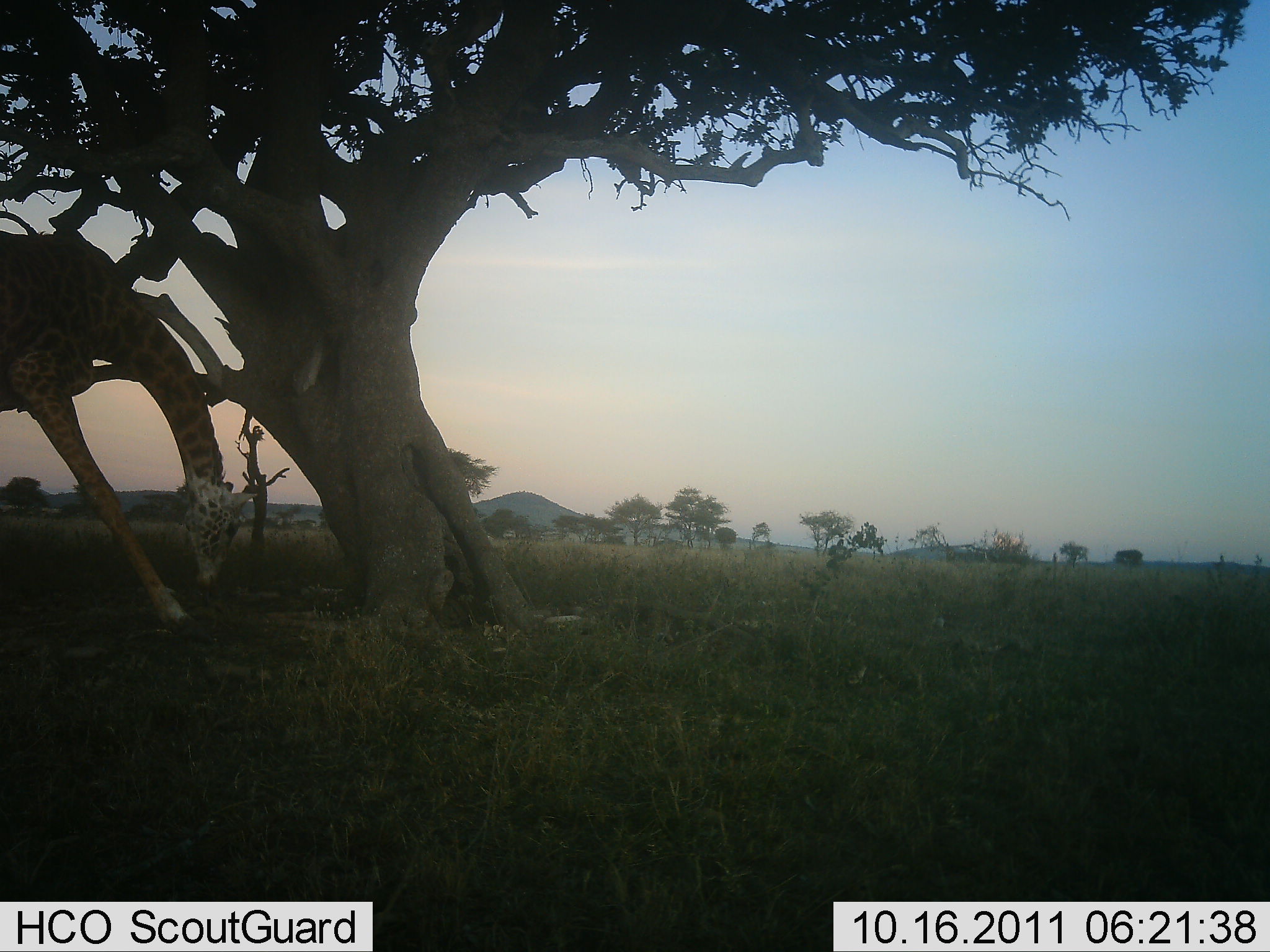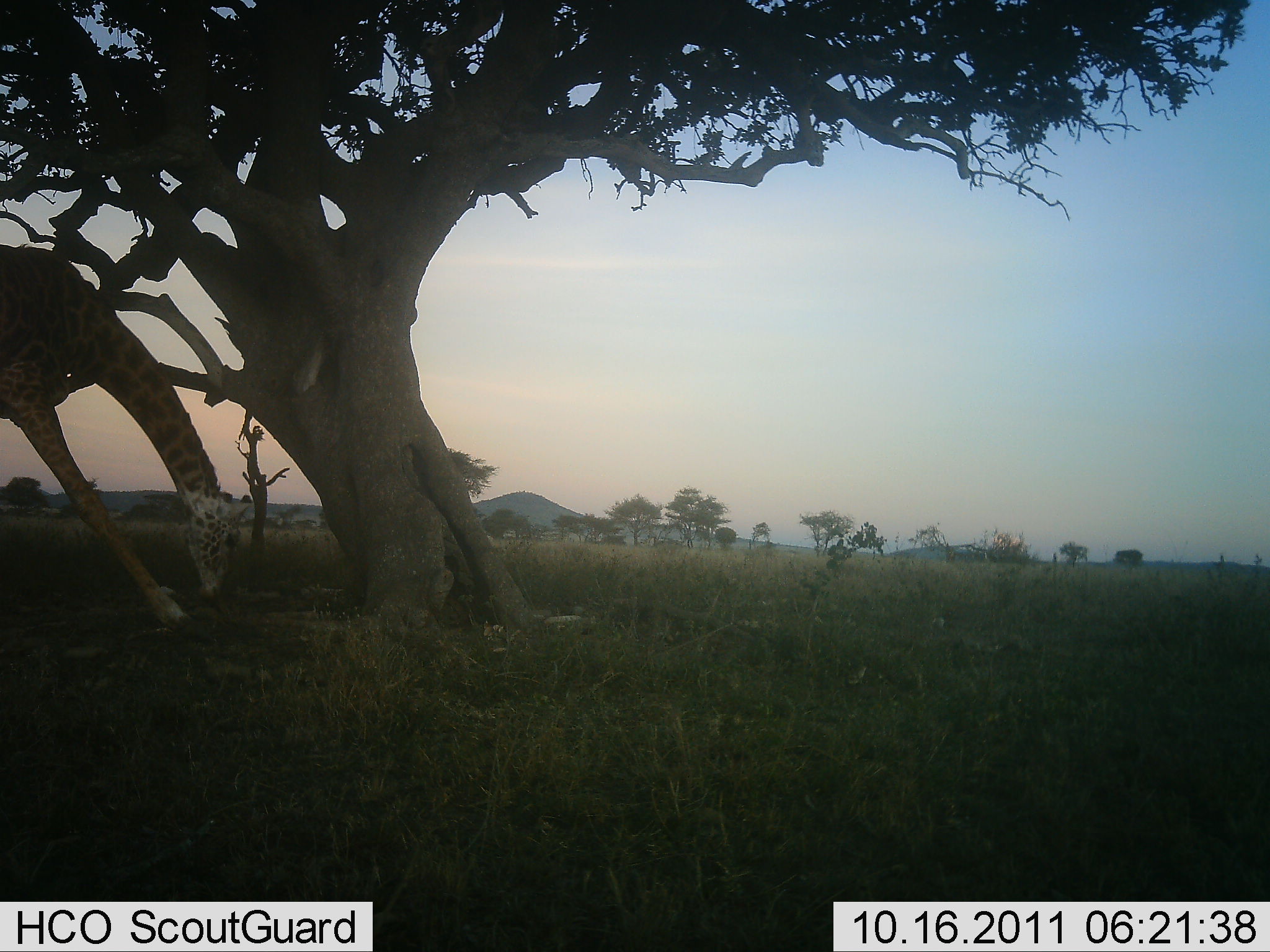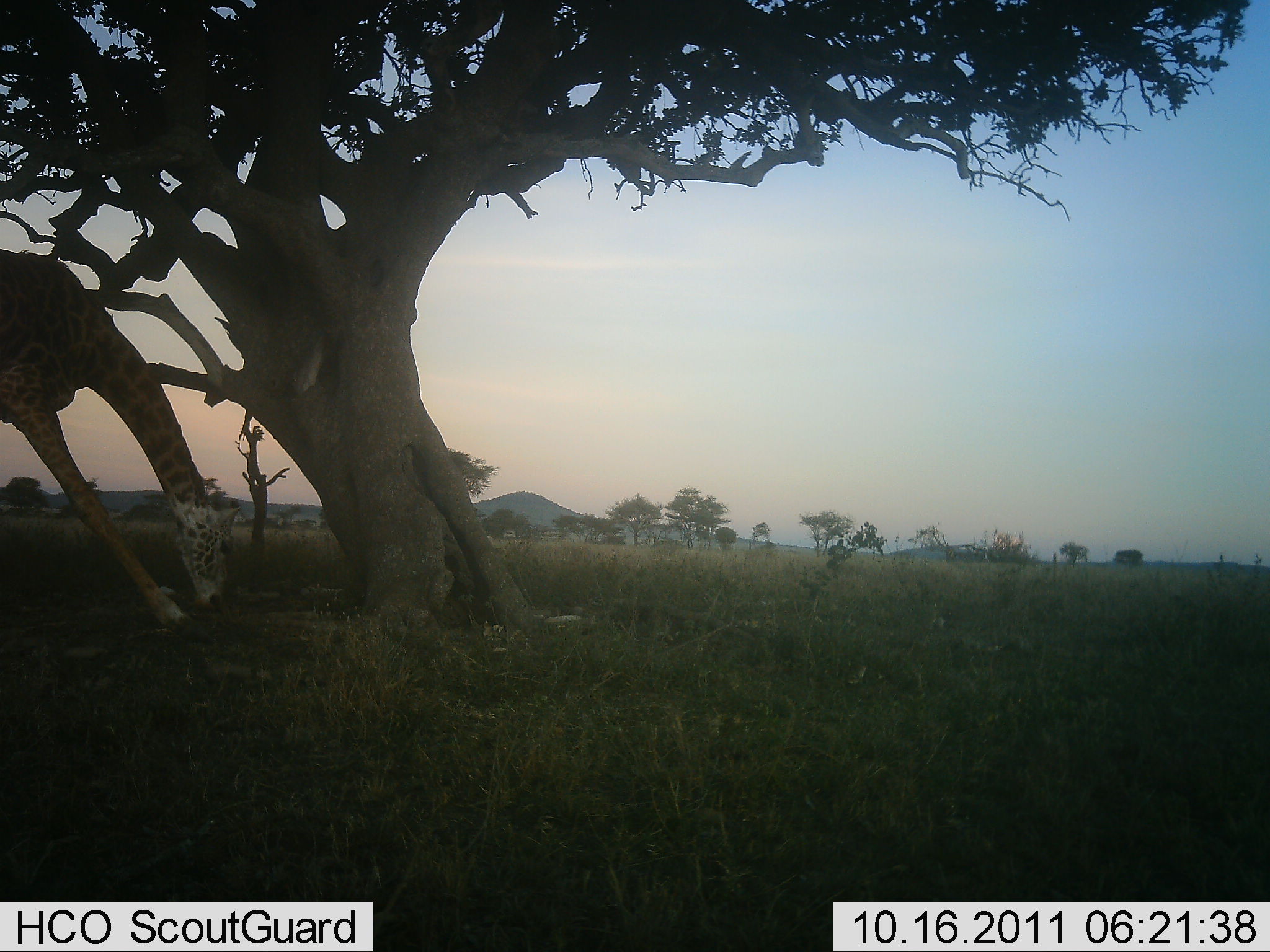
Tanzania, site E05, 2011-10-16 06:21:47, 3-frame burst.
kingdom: Animalia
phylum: Chordata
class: Mammalia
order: Artiodactyla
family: Giraffidae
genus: Giraffa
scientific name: Giraffa camelopardalis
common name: giraffe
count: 1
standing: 20%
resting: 0%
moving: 0%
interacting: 0%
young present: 0%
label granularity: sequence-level